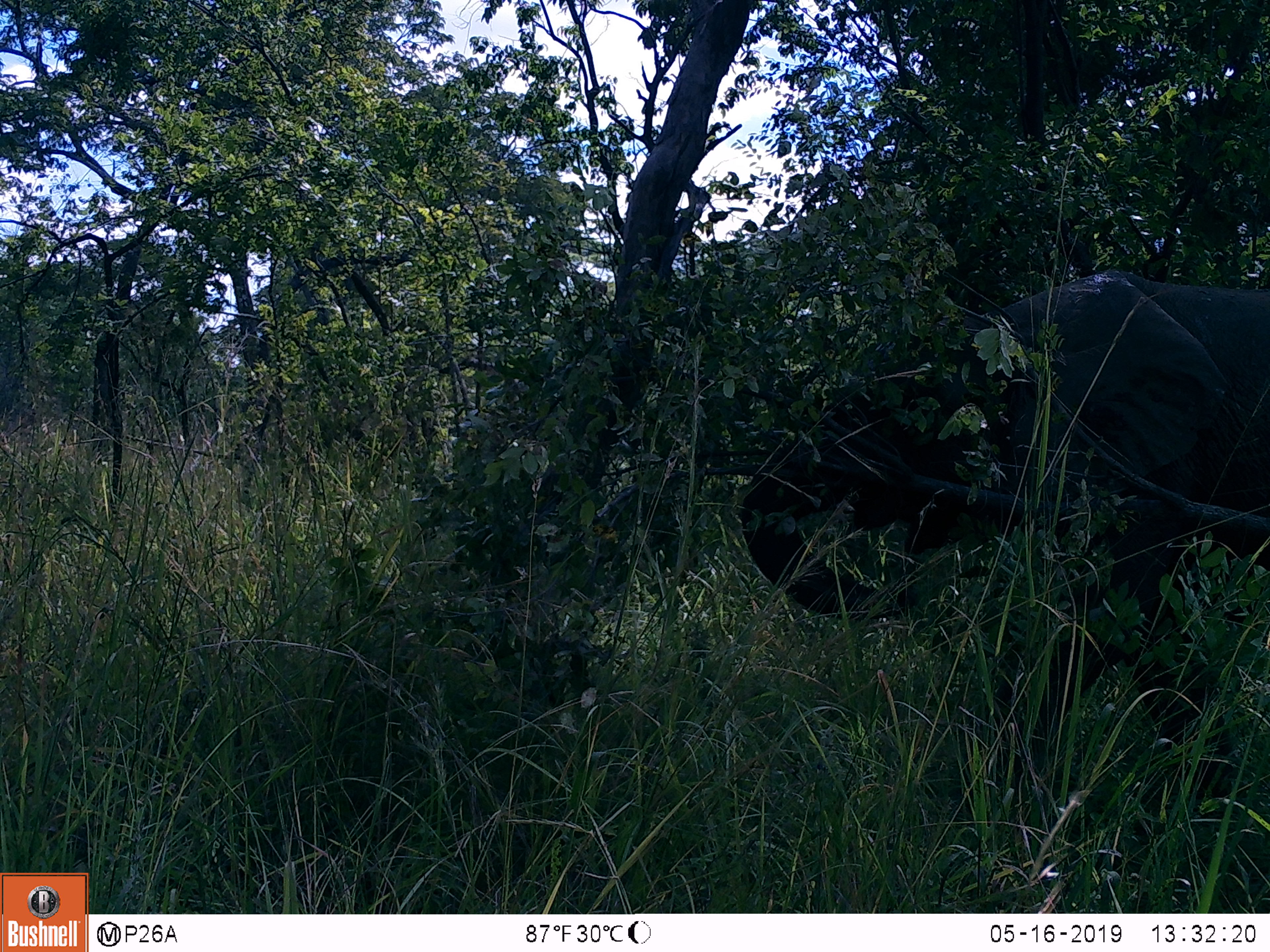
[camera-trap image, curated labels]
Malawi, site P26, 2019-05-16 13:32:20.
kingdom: Animalia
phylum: Chordata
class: Mammalia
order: Proboscidea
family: Elephantidae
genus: Loxodonta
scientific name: Loxodonta africana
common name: african savanna elephant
African savanna elephant (Loxodonta africana), count 1.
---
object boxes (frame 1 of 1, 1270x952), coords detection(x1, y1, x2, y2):
african savanna elephant: detection(731, 270, 1269, 838)